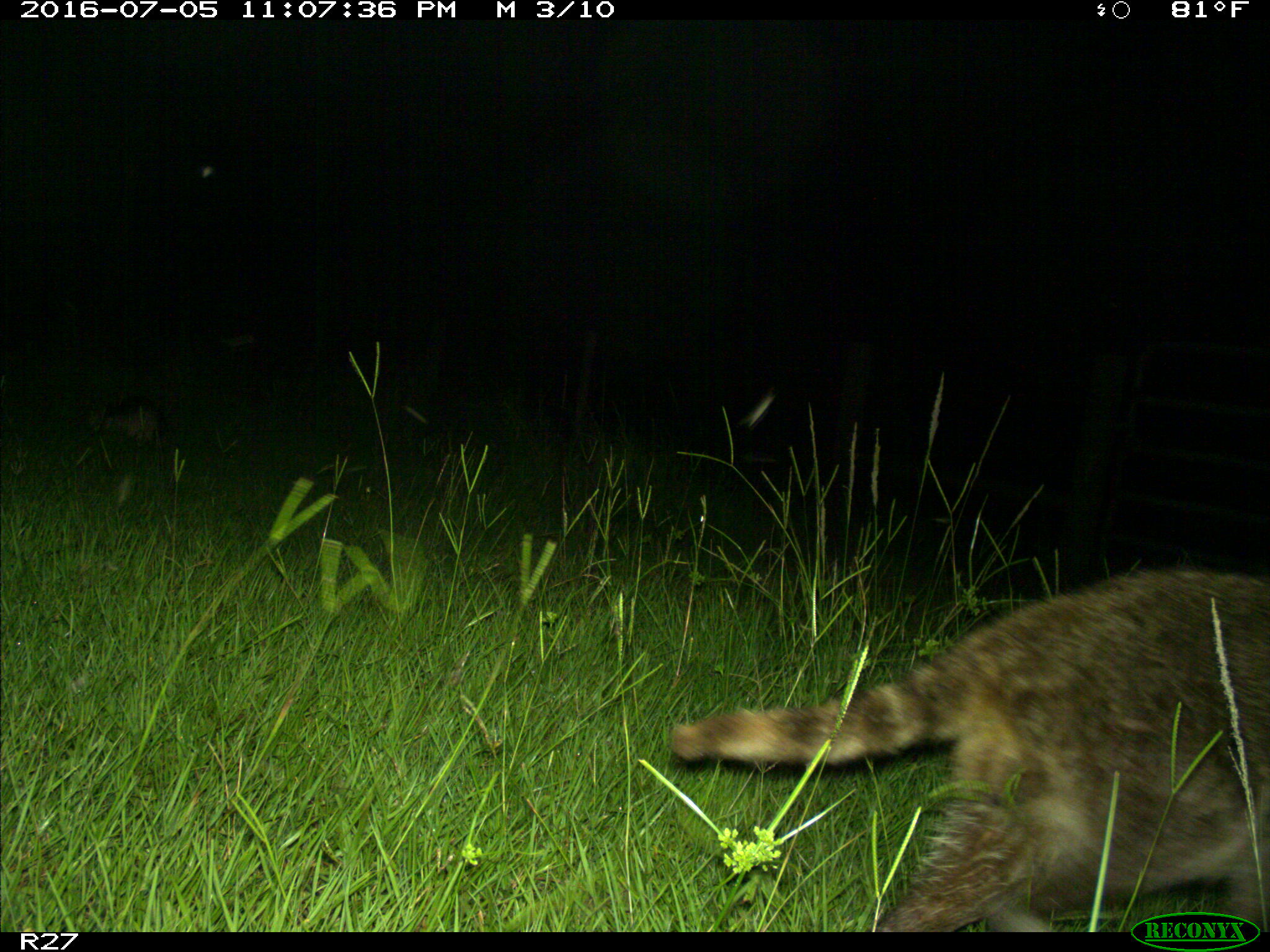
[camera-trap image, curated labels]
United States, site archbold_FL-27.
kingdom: Animalia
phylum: Chordata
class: Mammalia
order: Carnivora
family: Procyonidae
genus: Procyon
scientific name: Procyon lotor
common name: common raccoon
Procyon lotor (common raccoon).